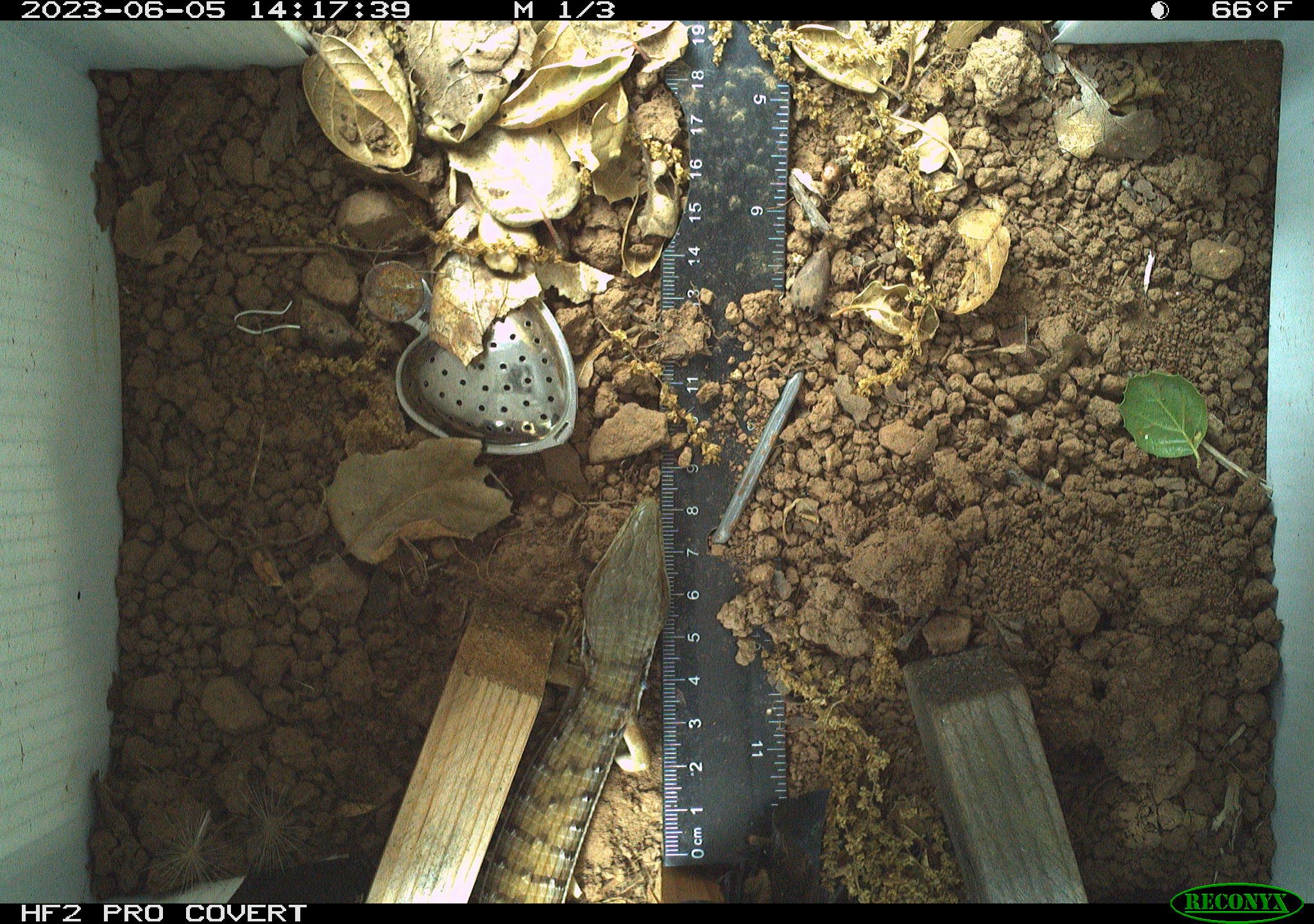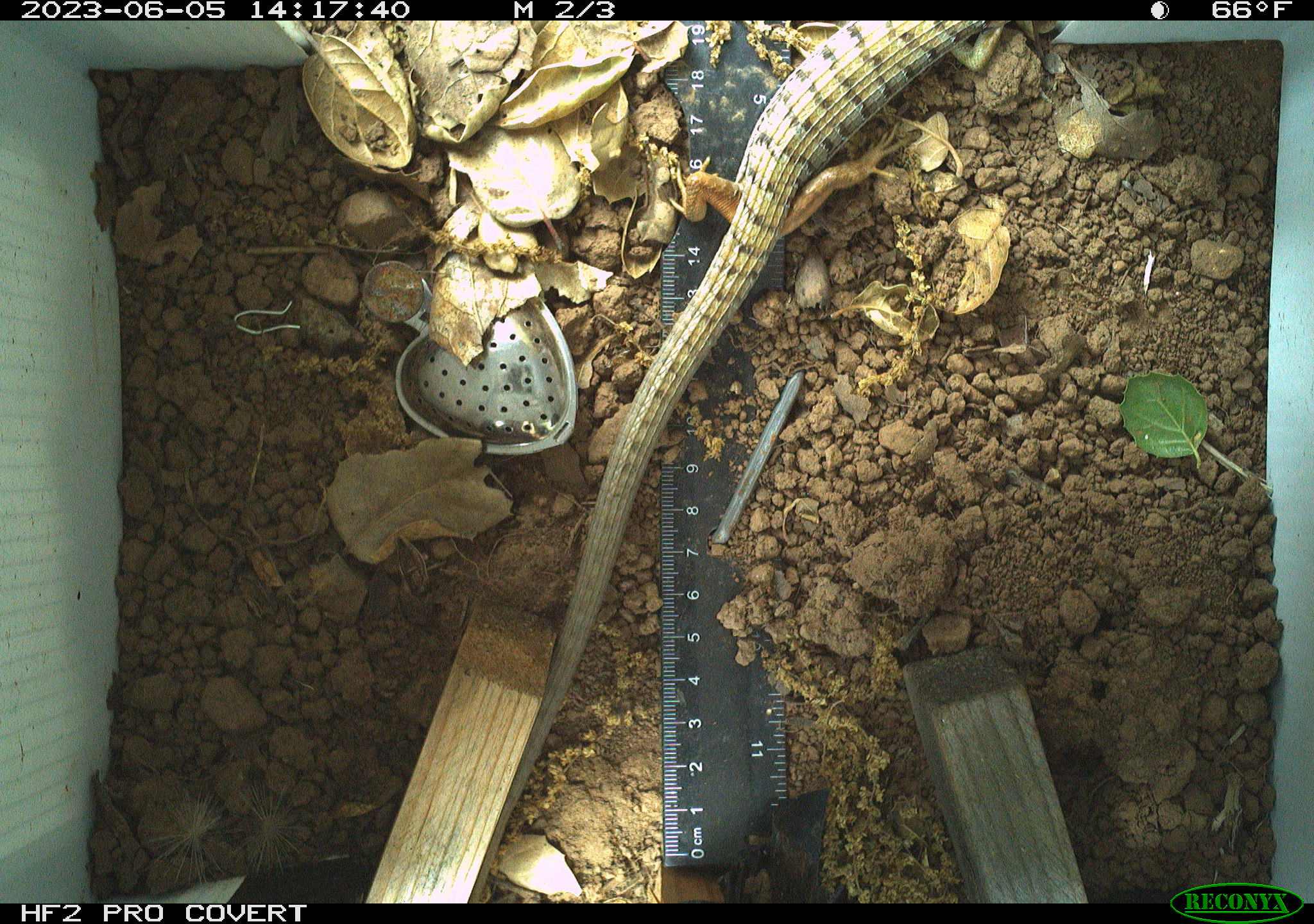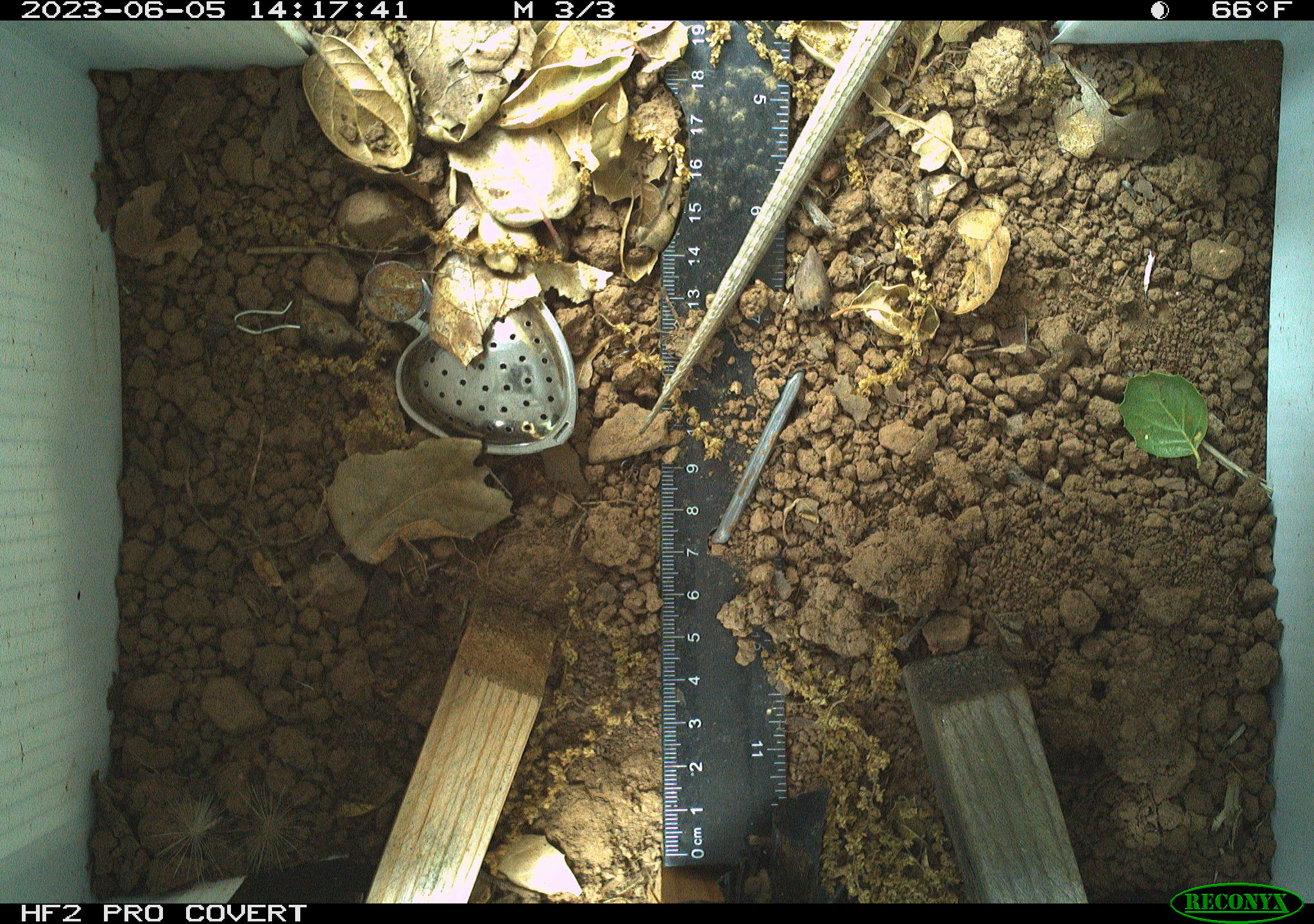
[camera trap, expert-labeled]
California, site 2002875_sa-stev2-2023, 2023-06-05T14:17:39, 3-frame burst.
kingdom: Animalia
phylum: Chordata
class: Reptilia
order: Squamata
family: Anguidae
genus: Elgaria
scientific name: Elgaria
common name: alligator lizards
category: elgaria species